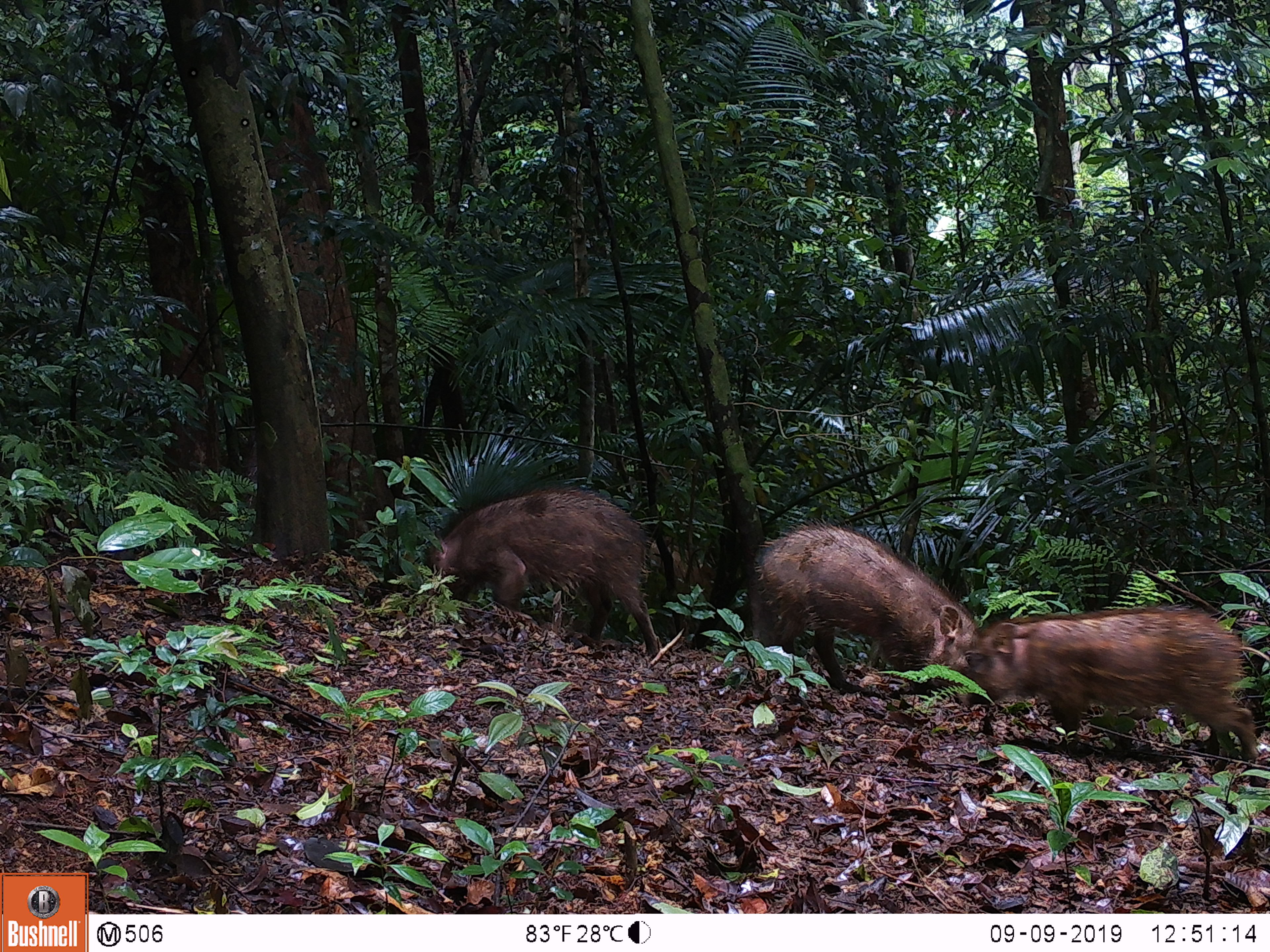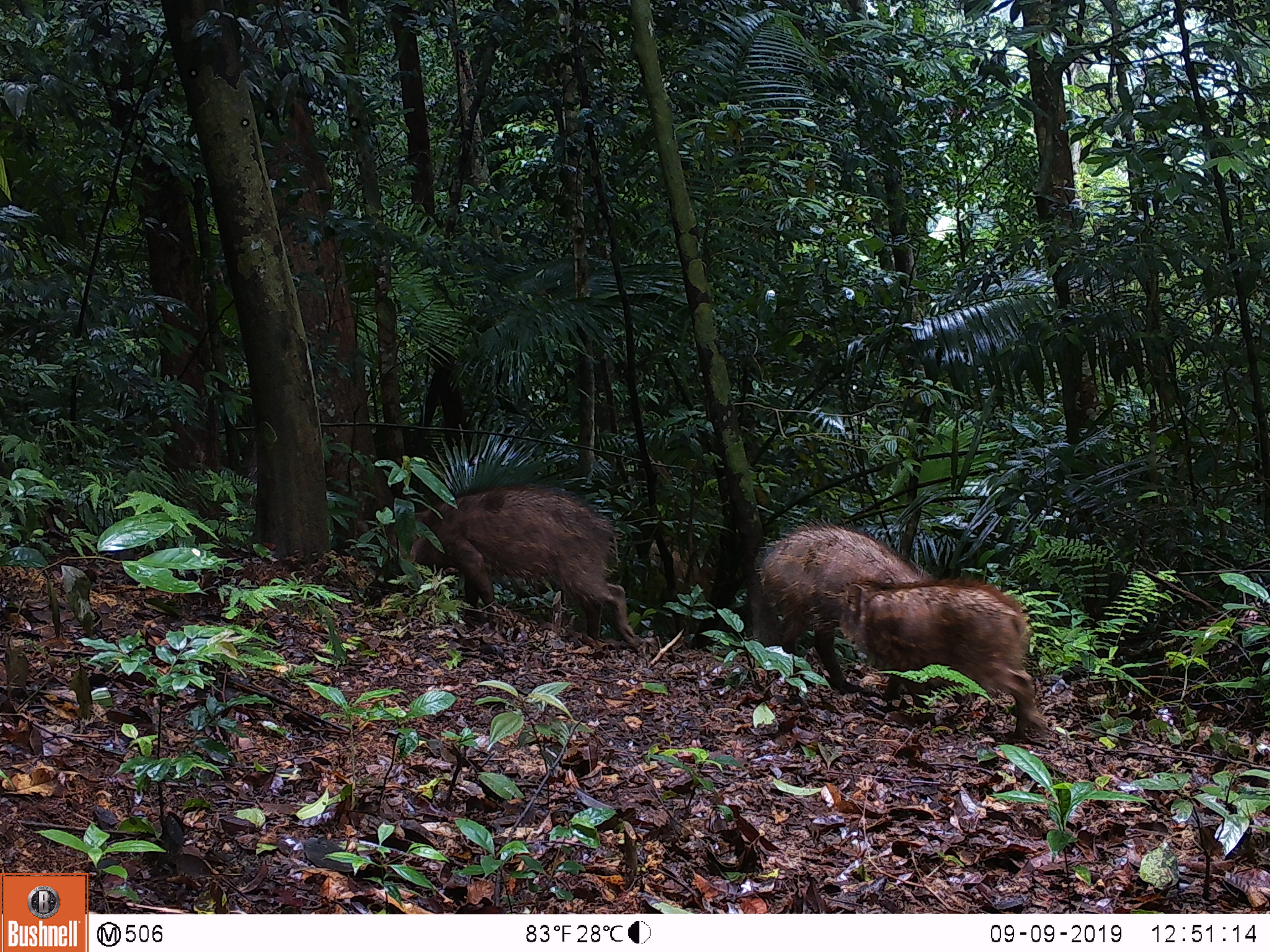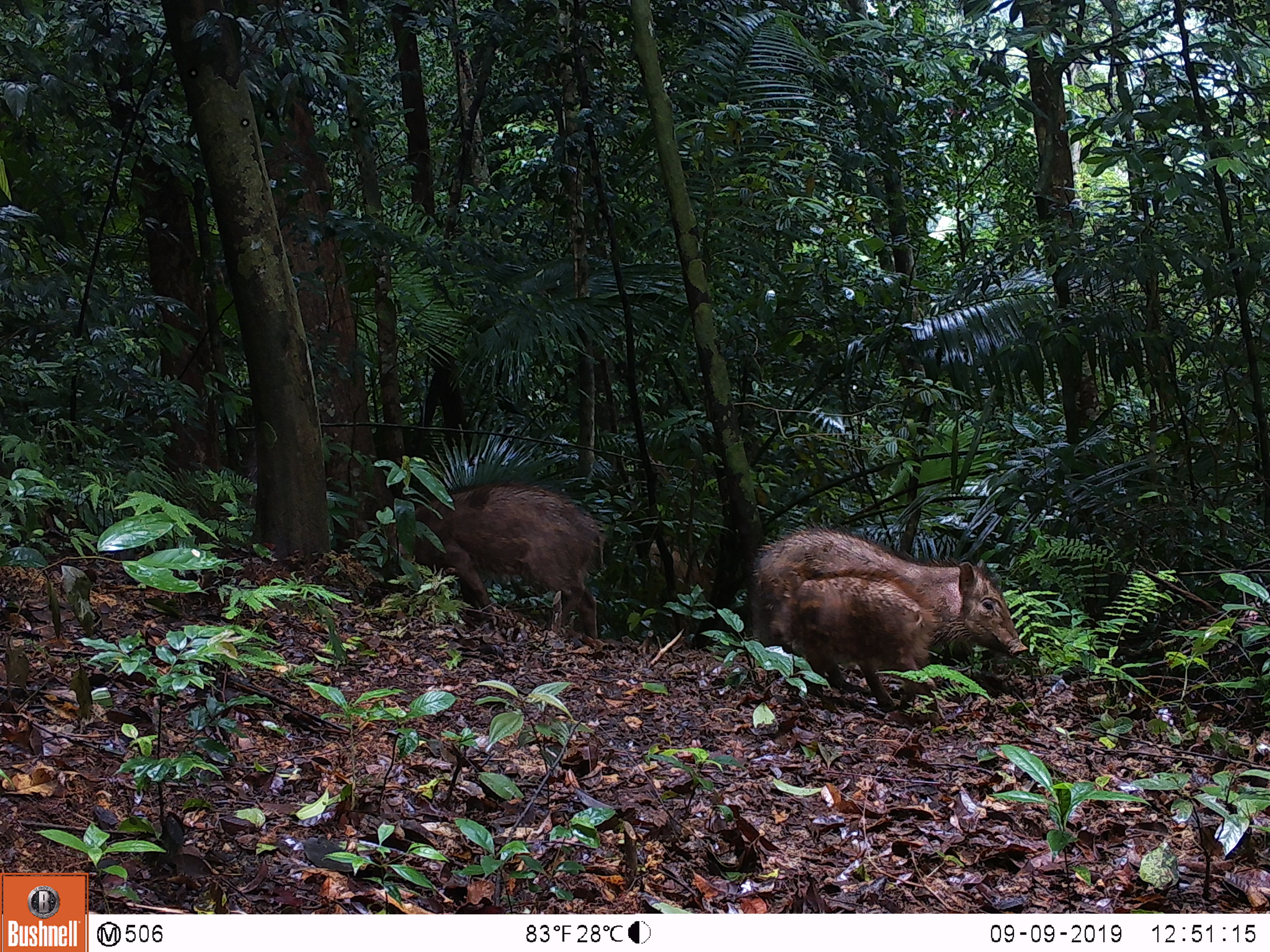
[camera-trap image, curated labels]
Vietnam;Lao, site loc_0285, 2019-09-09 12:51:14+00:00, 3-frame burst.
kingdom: Animalia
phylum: Chordata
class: Mammalia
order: Artiodactyla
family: Suidae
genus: Sus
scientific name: Sus scrofa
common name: eurasian wild pig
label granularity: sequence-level